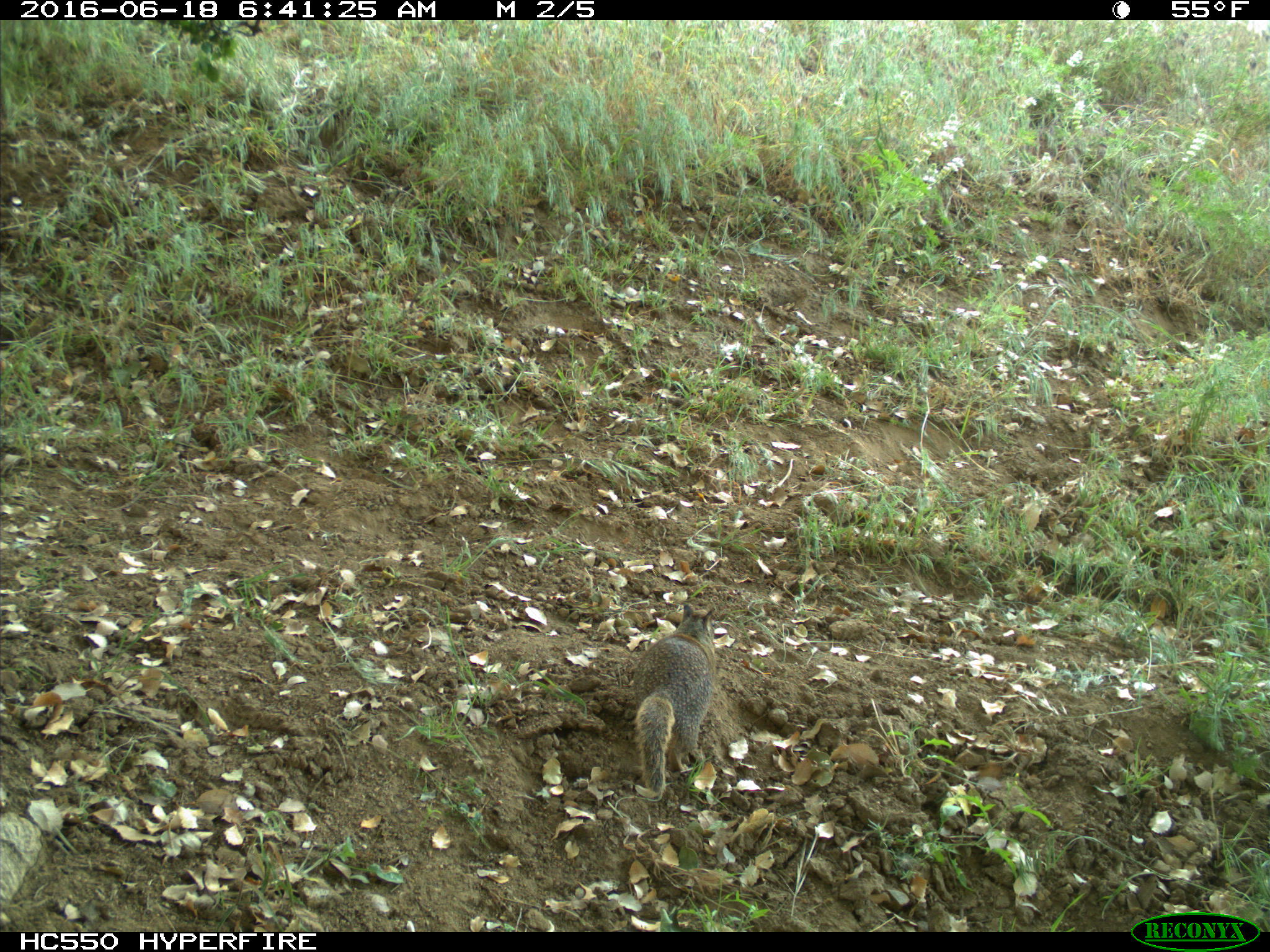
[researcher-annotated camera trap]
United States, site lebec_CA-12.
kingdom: Animalia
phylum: Chordata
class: Mammalia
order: Rodentia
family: Sciuridae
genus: Otospermophilus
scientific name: Otospermophilus beecheyi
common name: california ground squirrel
Otospermophilus beecheyi (california ground squirrel).